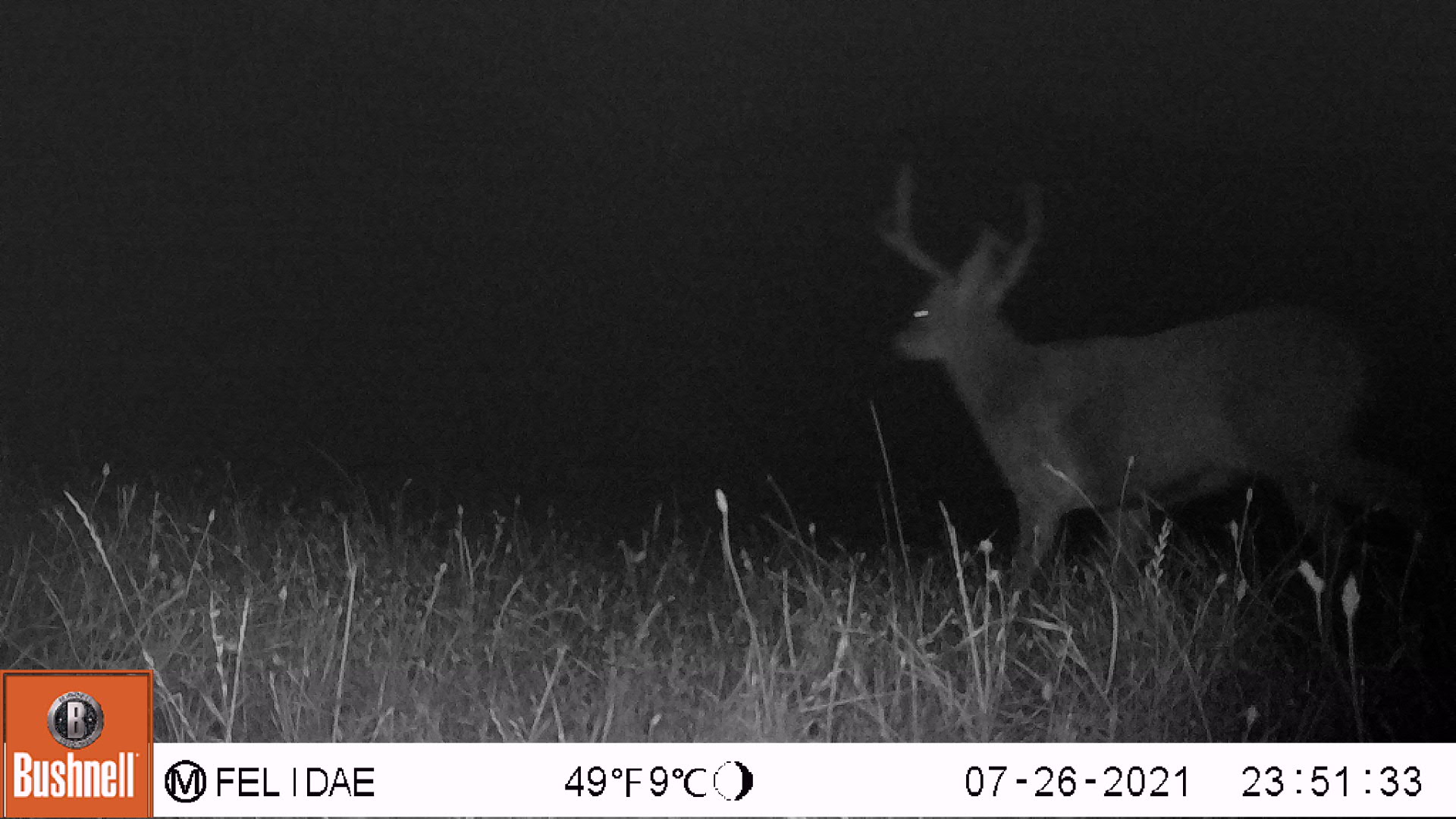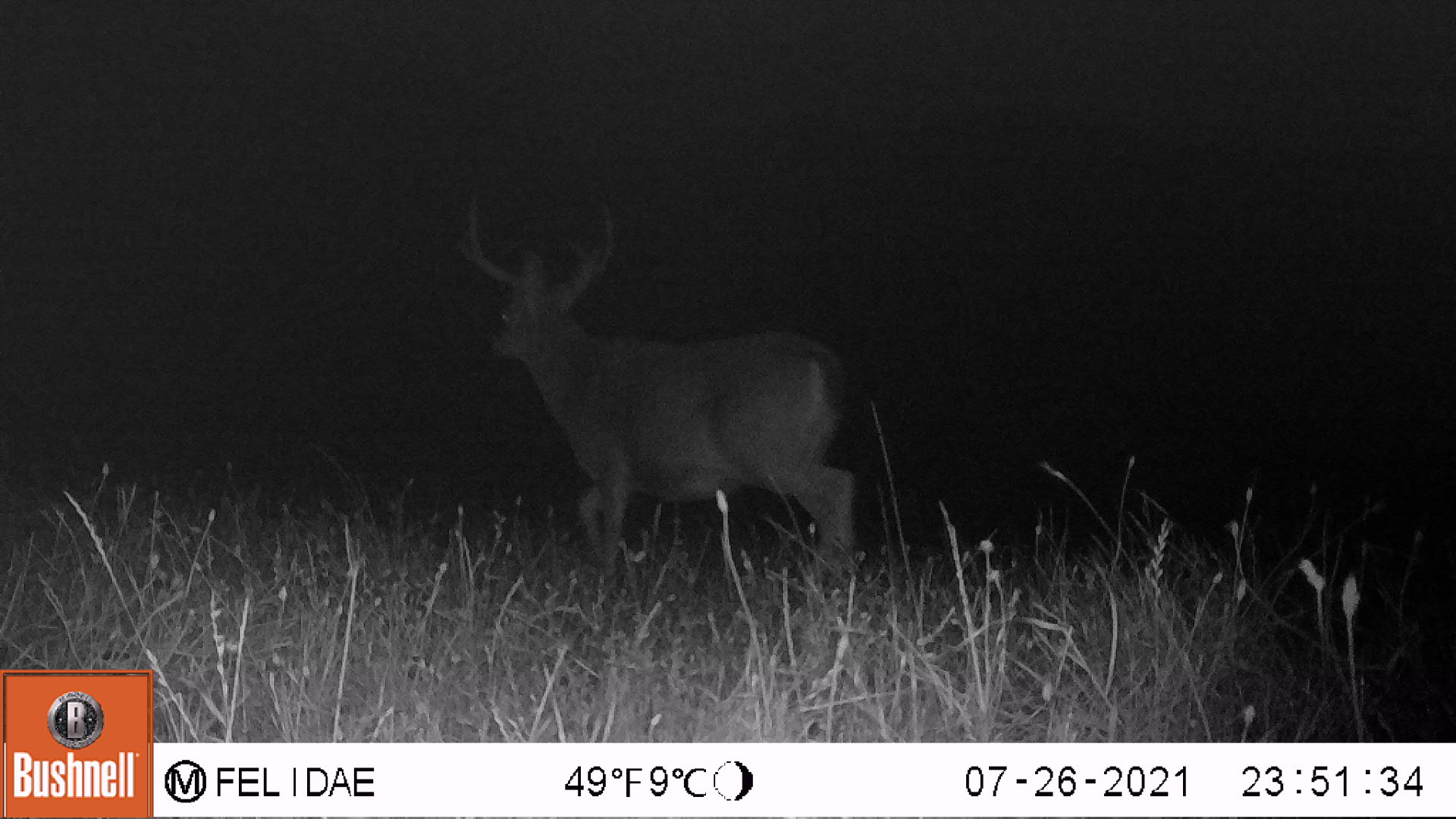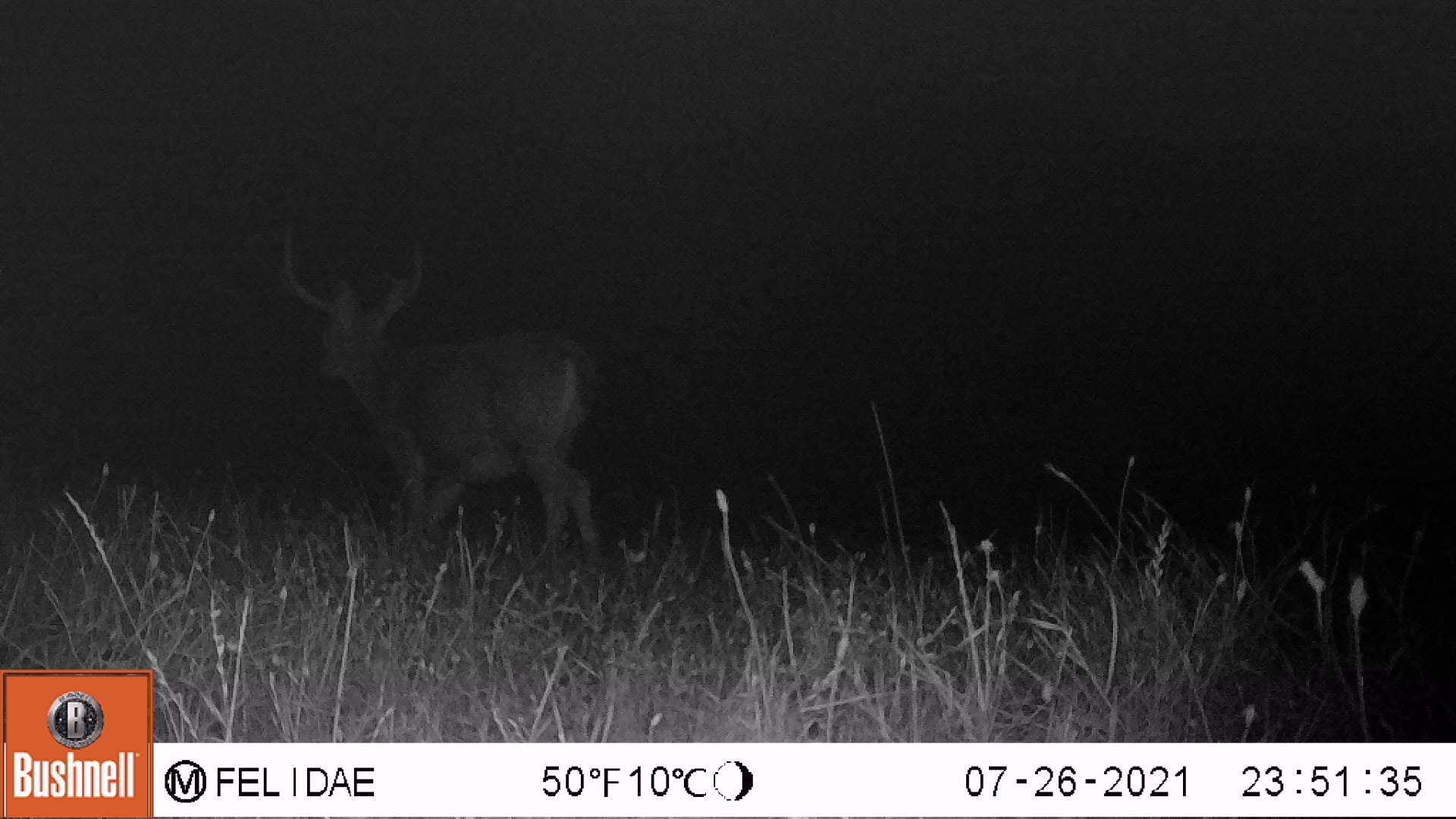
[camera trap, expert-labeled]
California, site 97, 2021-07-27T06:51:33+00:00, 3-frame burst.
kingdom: Animalia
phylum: Chordata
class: Mammalia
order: Artiodactyla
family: Cervidae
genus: Odocoileus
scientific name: Odocoileus hemionus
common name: mule deer